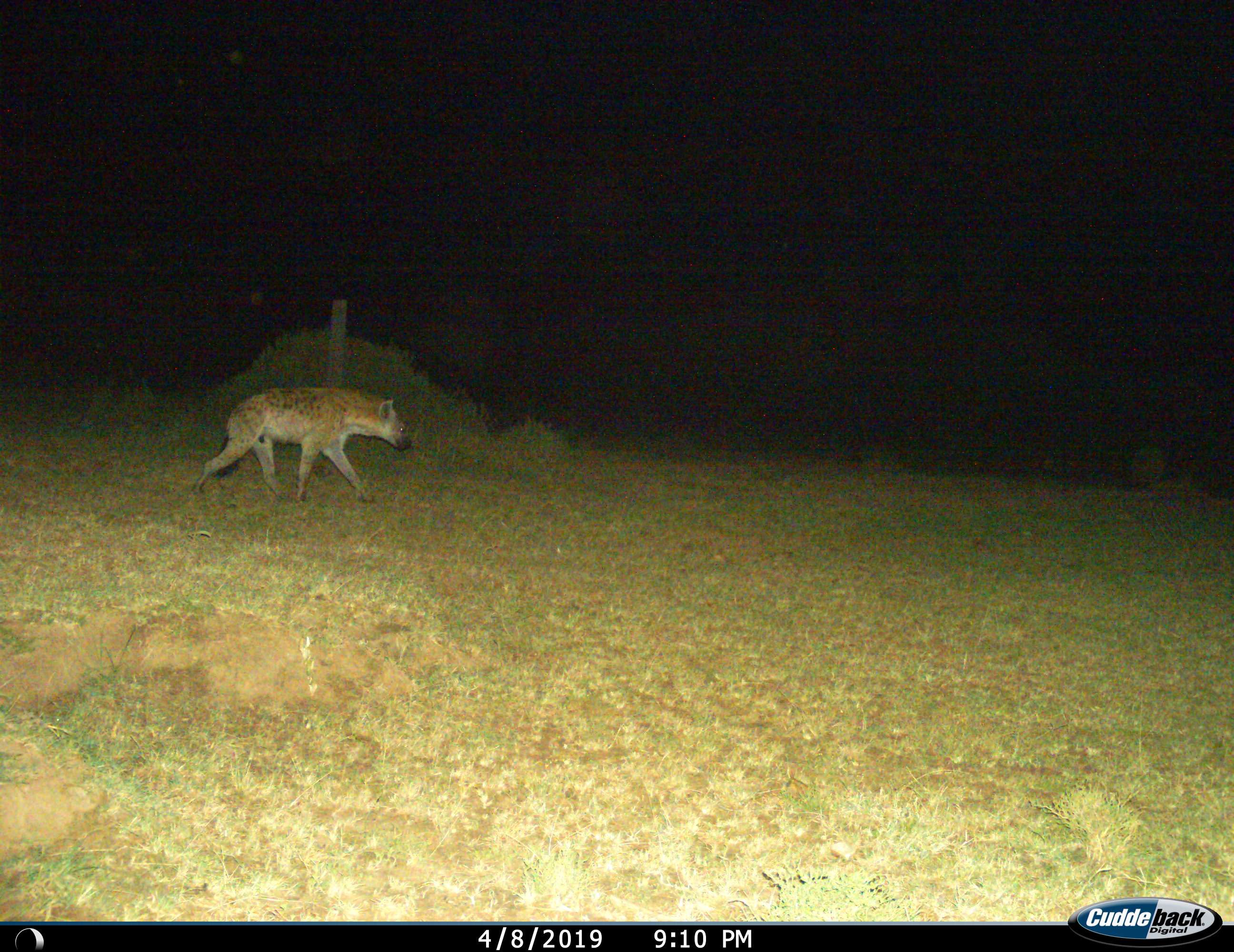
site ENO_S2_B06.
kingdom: Animalia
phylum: Chordata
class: Mammalia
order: Carnivora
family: Hyaenidae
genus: Crocuta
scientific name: Crocuta crocuta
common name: spotted hyena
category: hyenaspotted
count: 1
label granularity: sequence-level